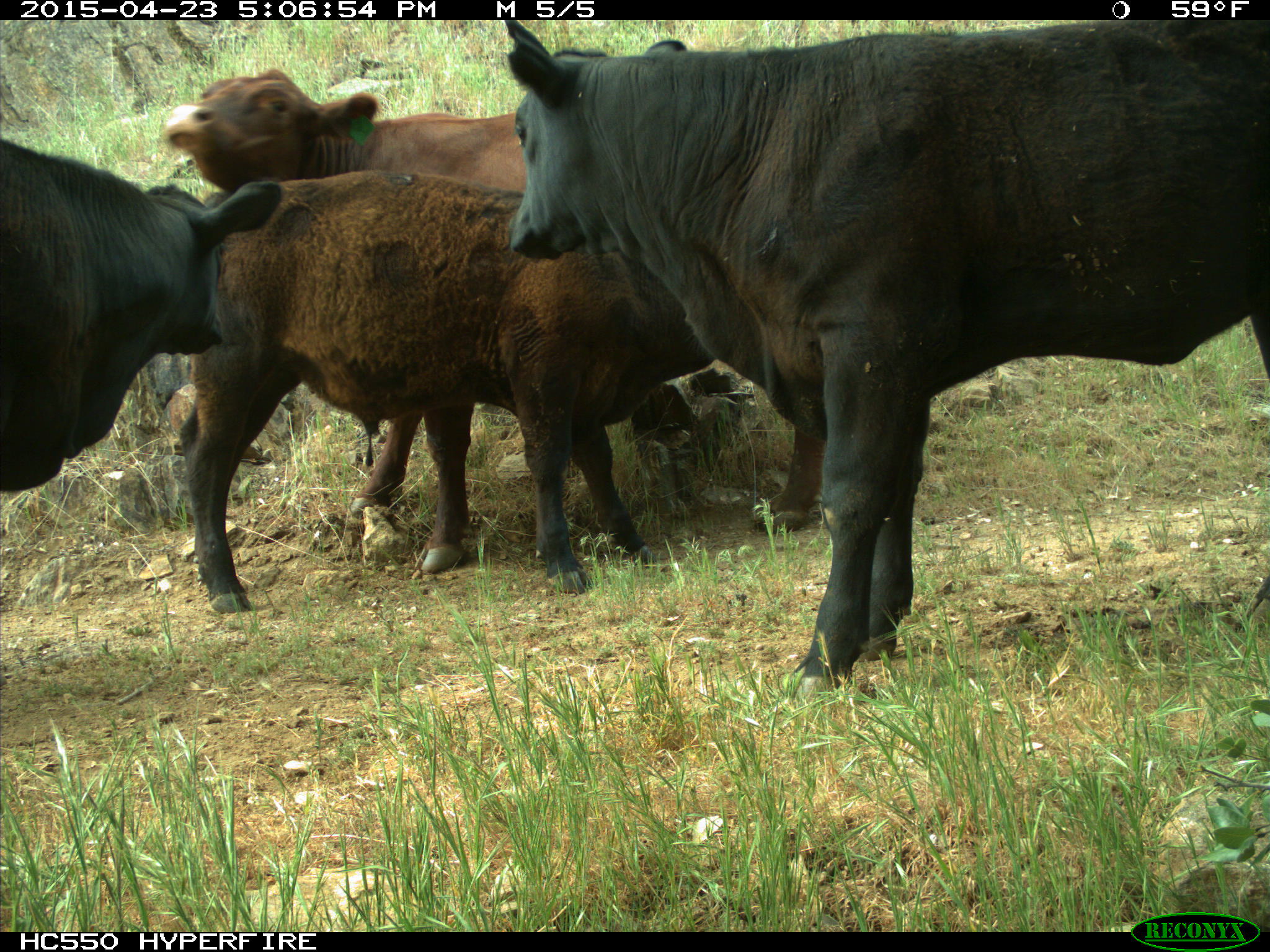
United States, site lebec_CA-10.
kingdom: Animalia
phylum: Chordata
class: Mammalia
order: Artiodactyla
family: Bovidae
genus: Bos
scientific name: Bos taurus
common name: domestic cow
Bos taurus (domestic cow).